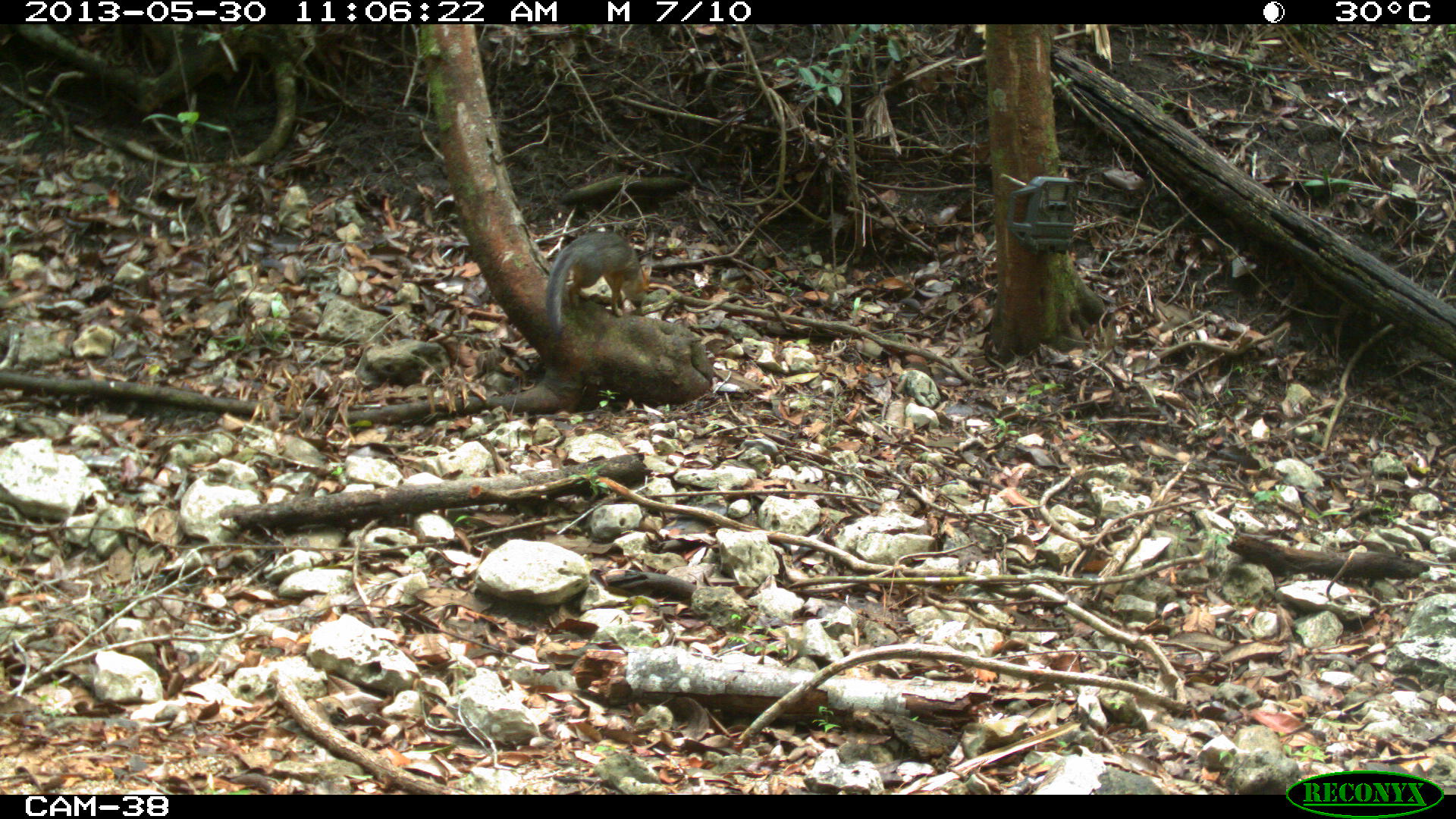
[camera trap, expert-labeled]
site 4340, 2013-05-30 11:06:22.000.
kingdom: Animalia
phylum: Chordata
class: Mammalia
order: Carnivora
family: Canidae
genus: Urocyon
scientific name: Urocyon cinereoargenteus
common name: gray fox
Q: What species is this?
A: Urocyon cinereoargenteus (gray fox).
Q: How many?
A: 1.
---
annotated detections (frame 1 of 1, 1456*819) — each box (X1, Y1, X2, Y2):
urocyon cinereoargenteus: (545, 230, 650, 332)